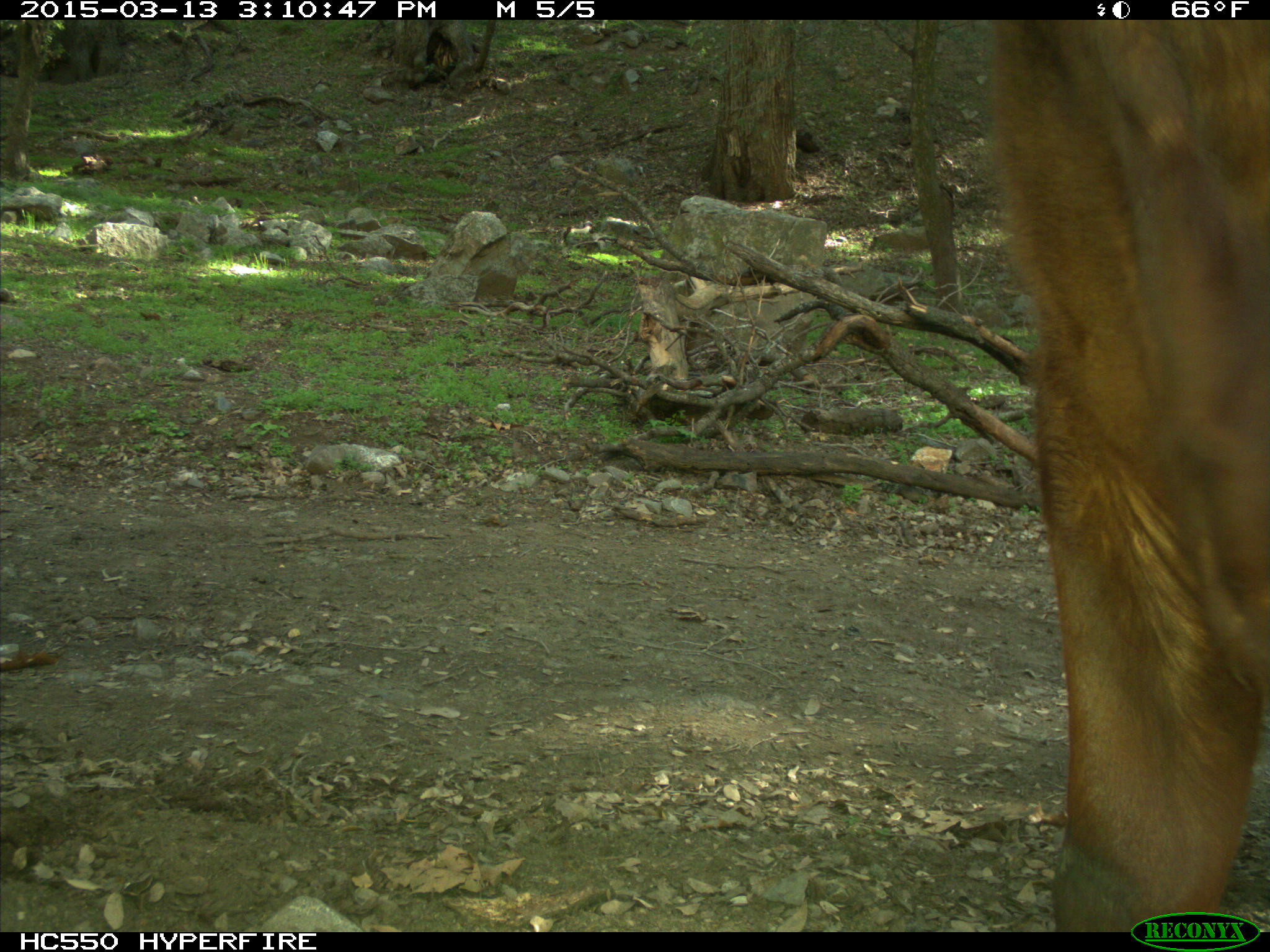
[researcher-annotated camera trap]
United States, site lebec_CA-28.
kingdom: Animalia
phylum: Chordata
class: Mammalia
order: Artiodactyla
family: Bovidae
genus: Bos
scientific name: Bos taurus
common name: domestic cow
Bos taurus (domestic cow).